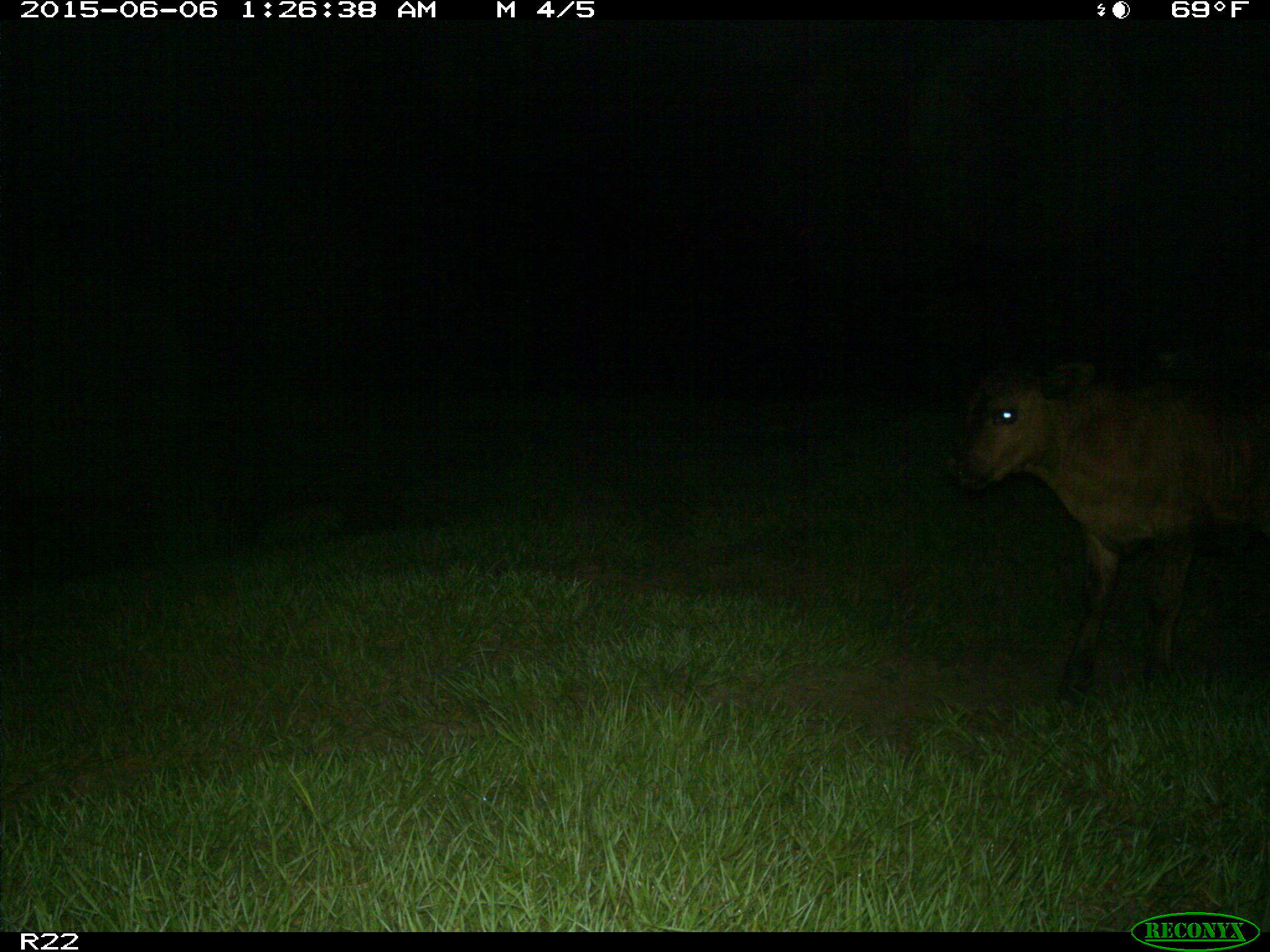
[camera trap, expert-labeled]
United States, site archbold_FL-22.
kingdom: Animalia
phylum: Chordata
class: Mammalia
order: Artiodactyla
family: Bovidae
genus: Bos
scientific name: Bos taurus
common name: domestic cow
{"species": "Bos taurus (domestic cow)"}